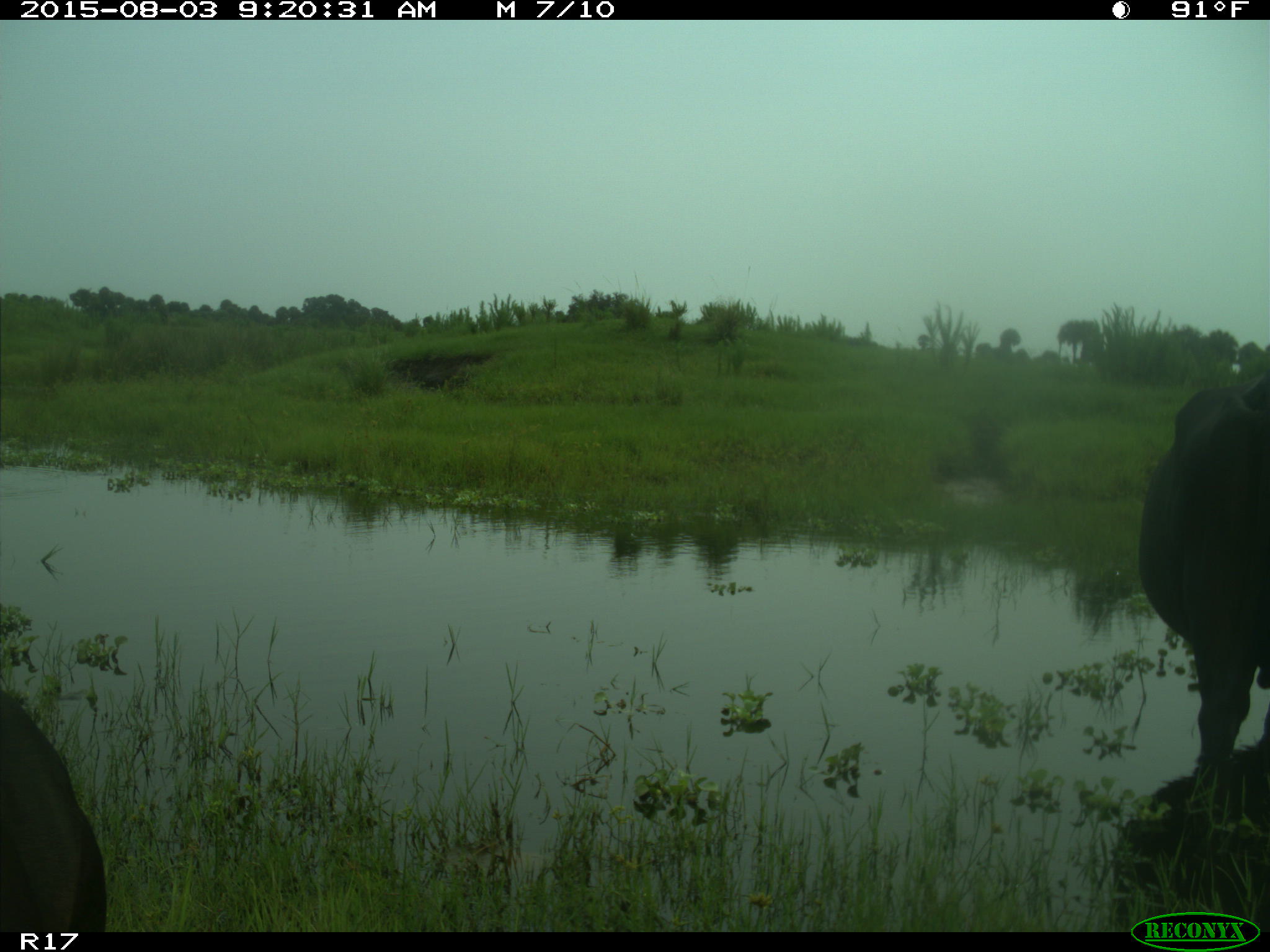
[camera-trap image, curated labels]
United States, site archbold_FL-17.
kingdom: Animalia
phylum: Chordata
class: Mammalia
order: Artiodactyla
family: Bovidae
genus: Bos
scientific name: Bos taurus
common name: domestic cow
Bos taurus (domestic cow).